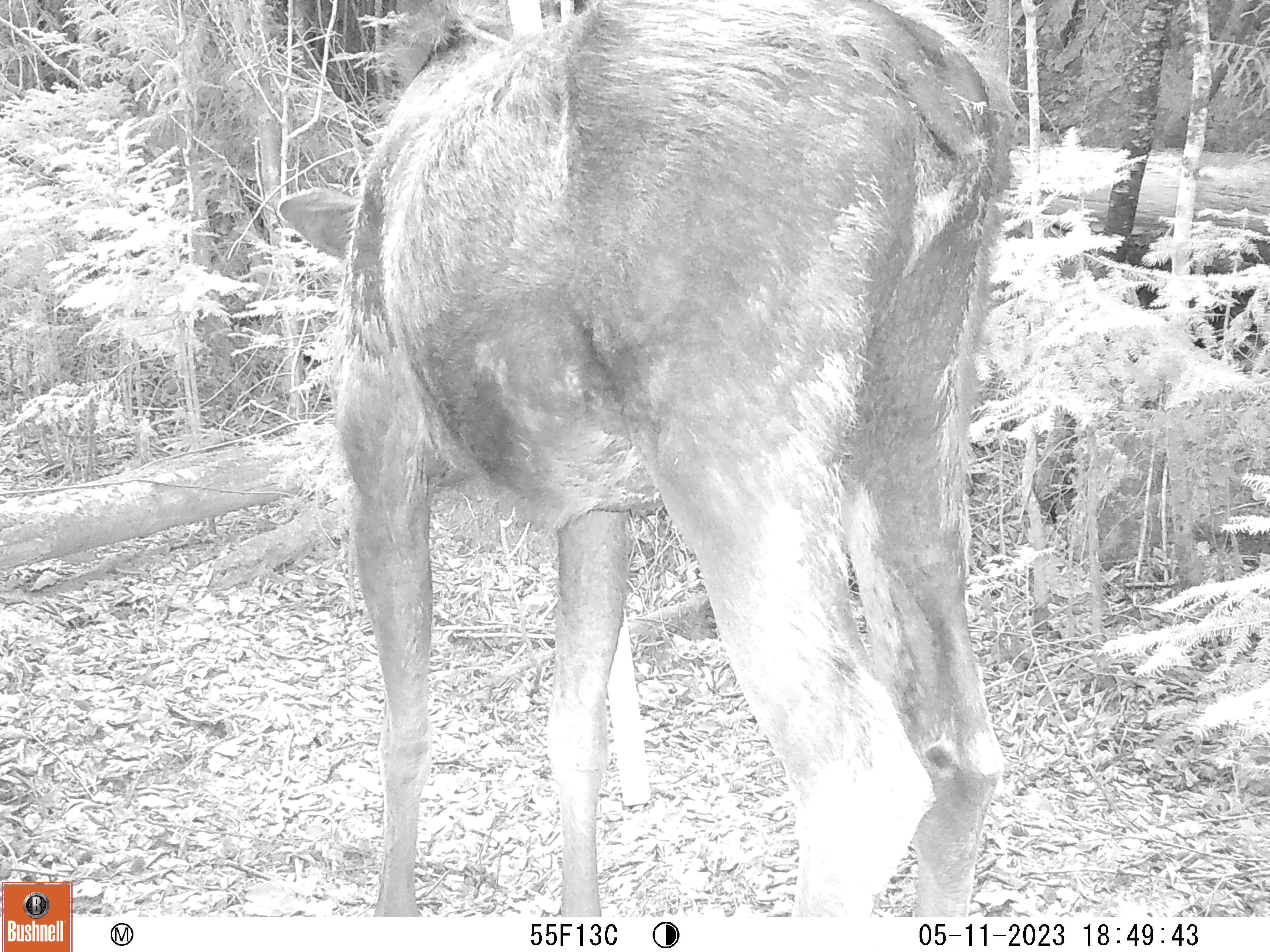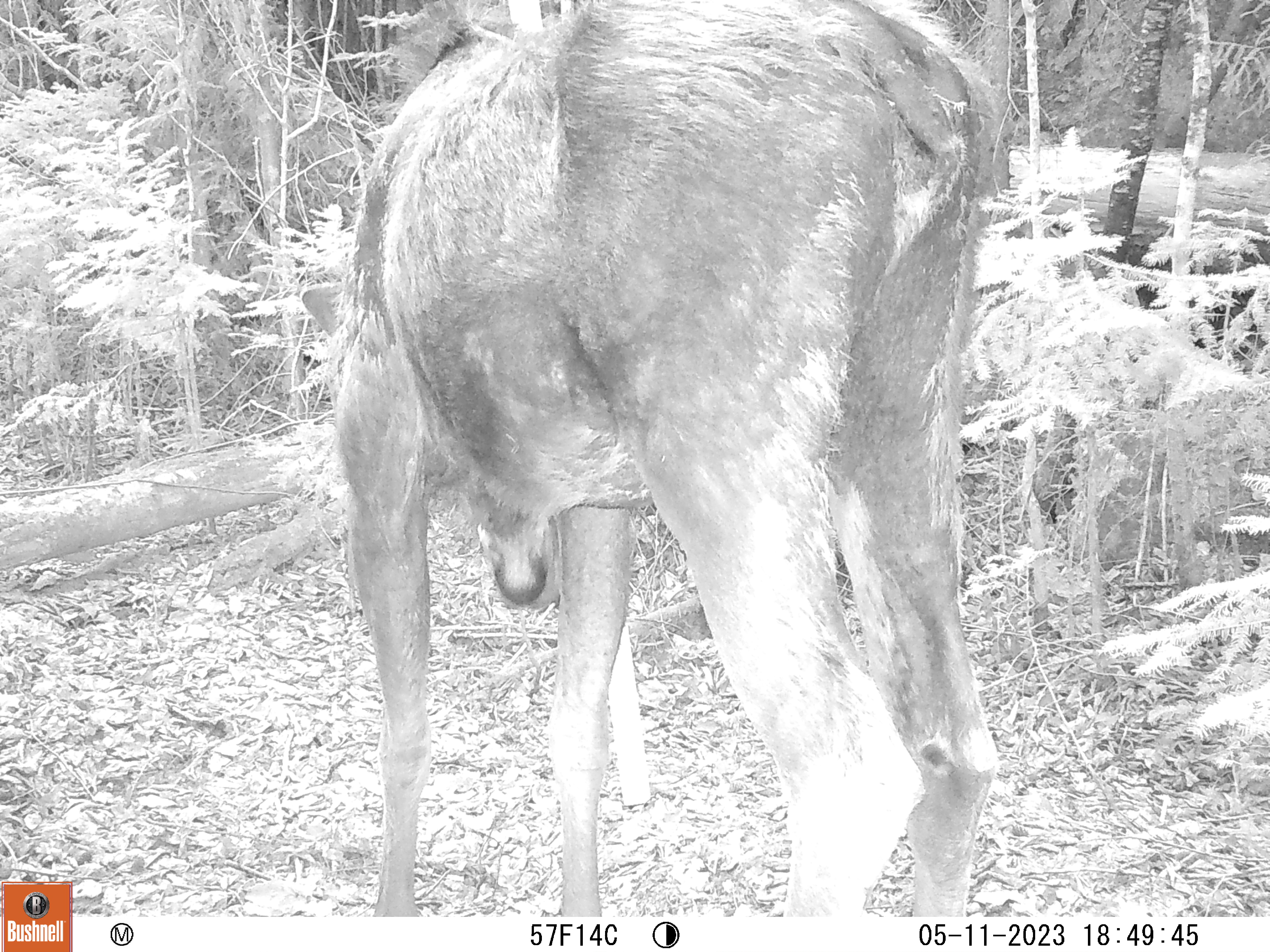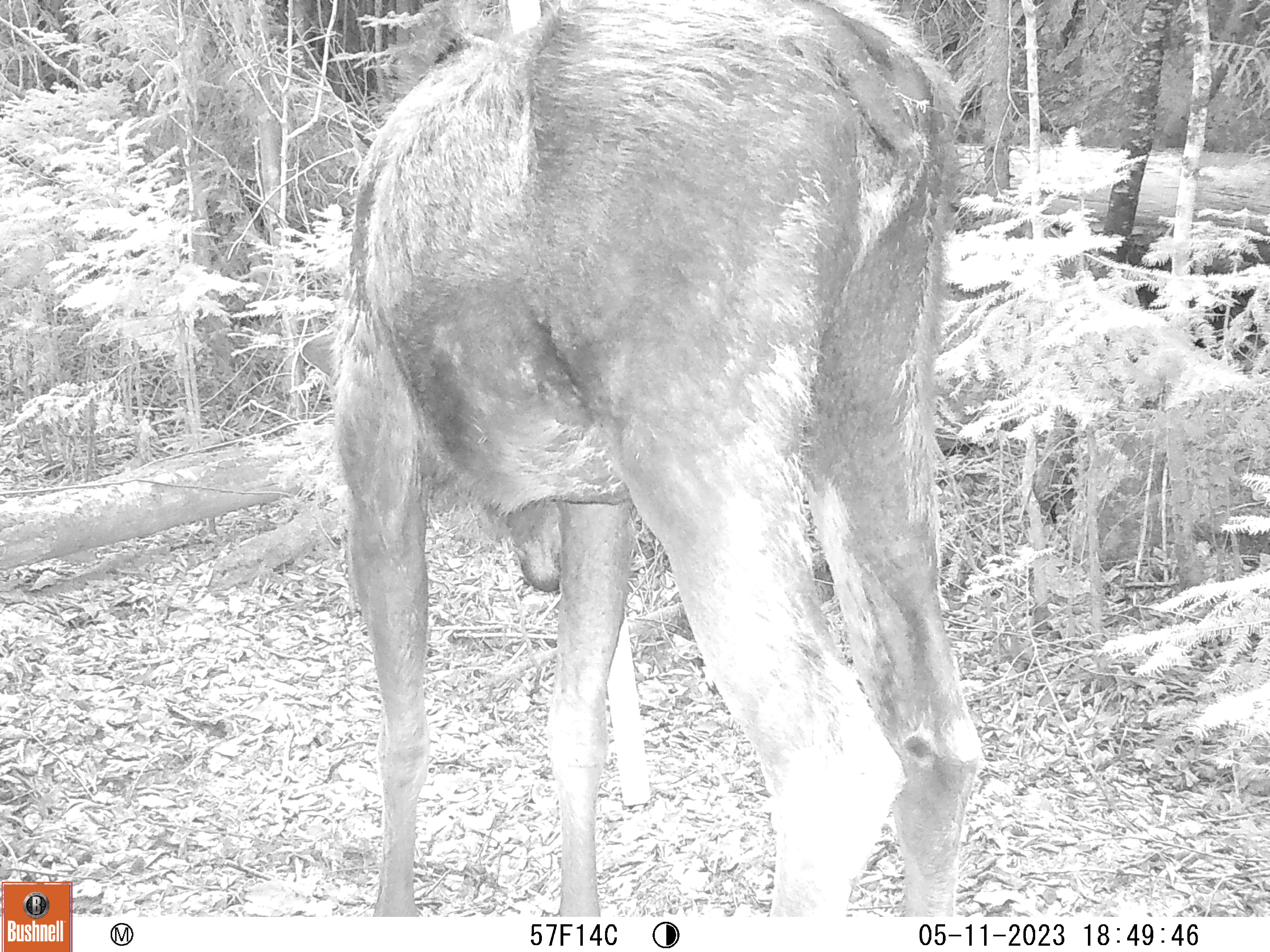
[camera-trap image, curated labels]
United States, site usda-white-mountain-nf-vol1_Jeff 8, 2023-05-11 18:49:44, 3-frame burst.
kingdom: Animalia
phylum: Chordata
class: Mammalia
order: Artiodactyla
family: Cervidae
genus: Alces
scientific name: Alces alces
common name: moose